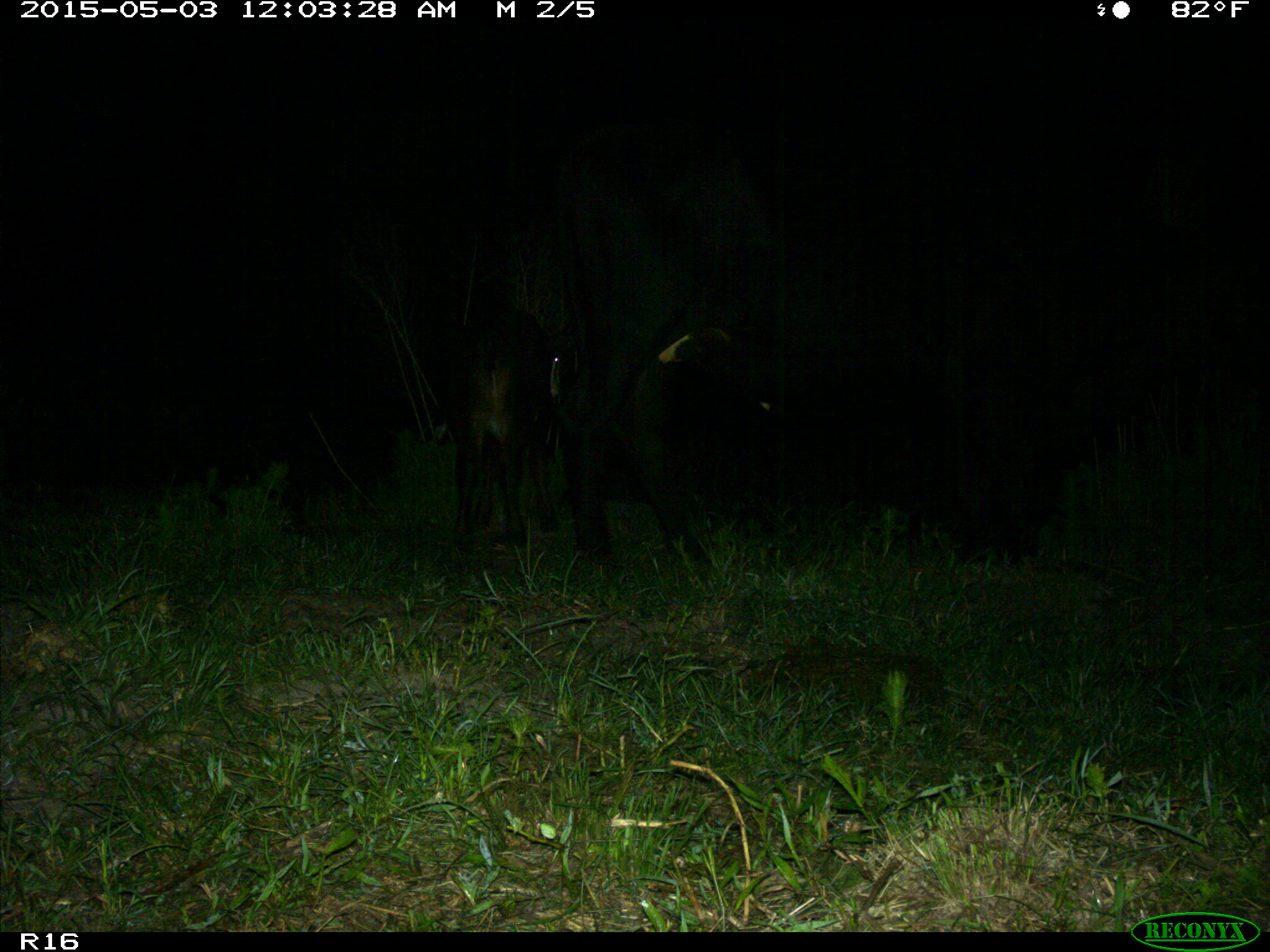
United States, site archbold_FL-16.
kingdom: Animalia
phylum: Chordata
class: Mammalia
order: Artiodactyla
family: Bovidae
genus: Bos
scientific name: Bos taurus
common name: domestic cow